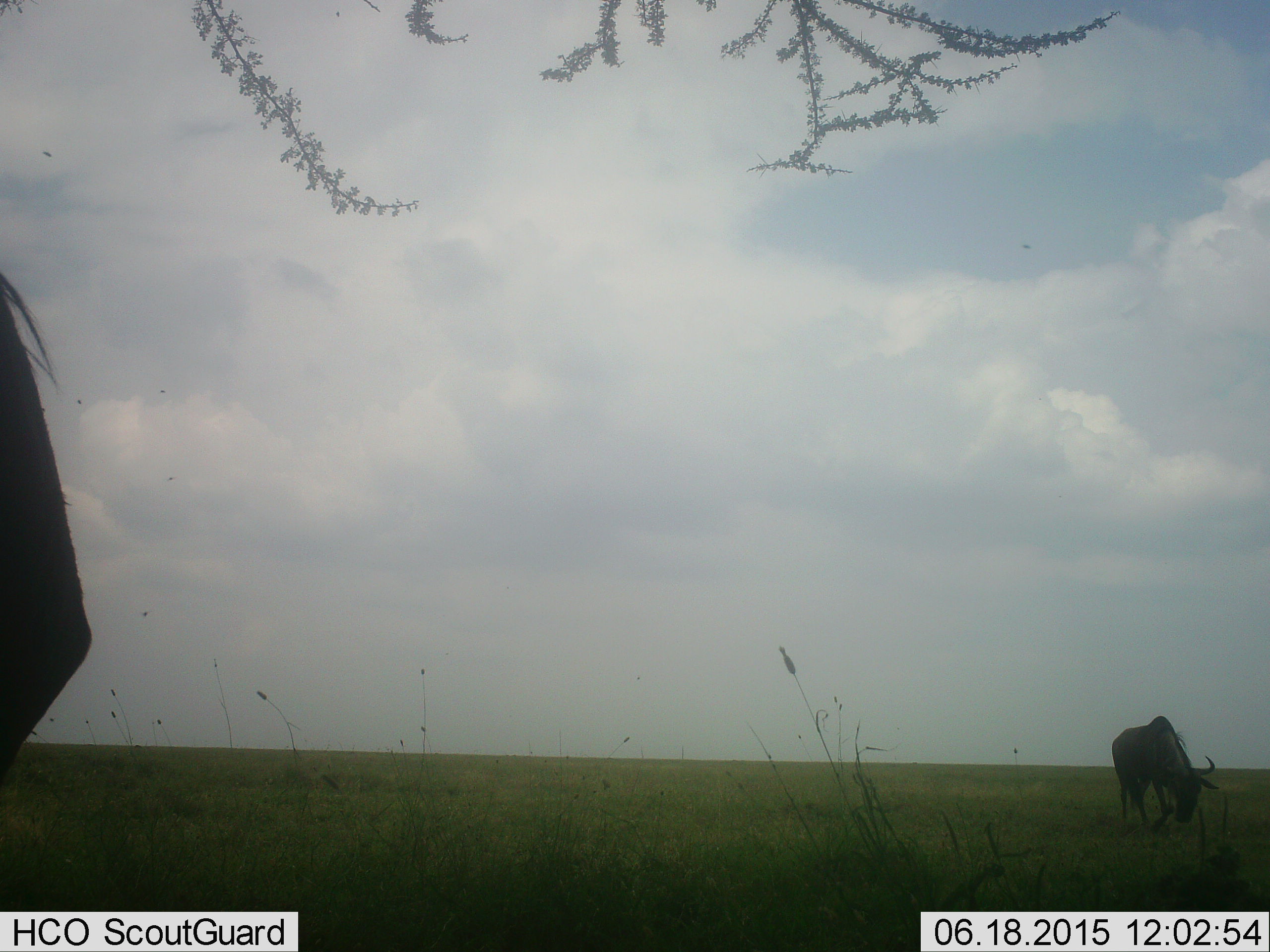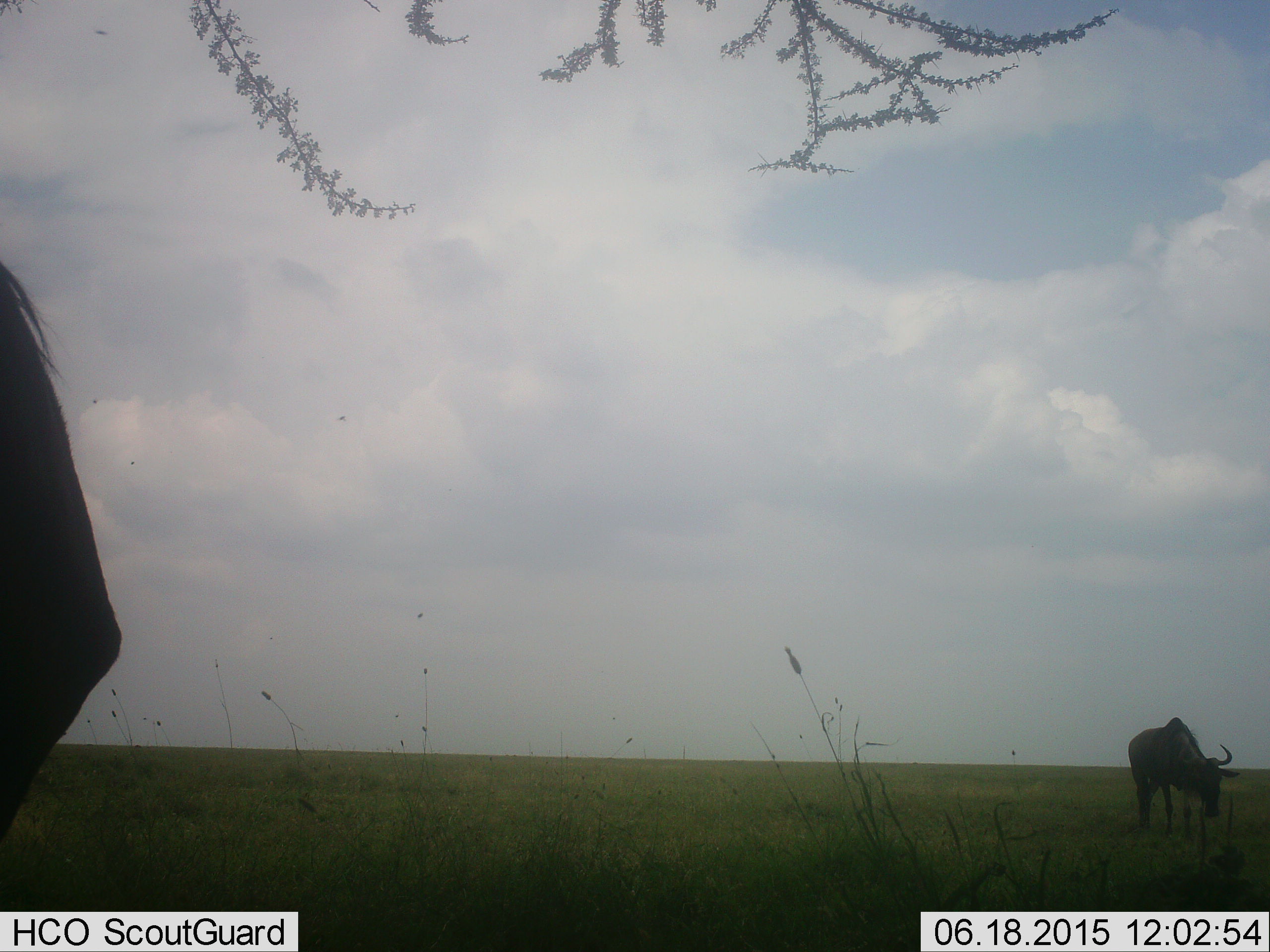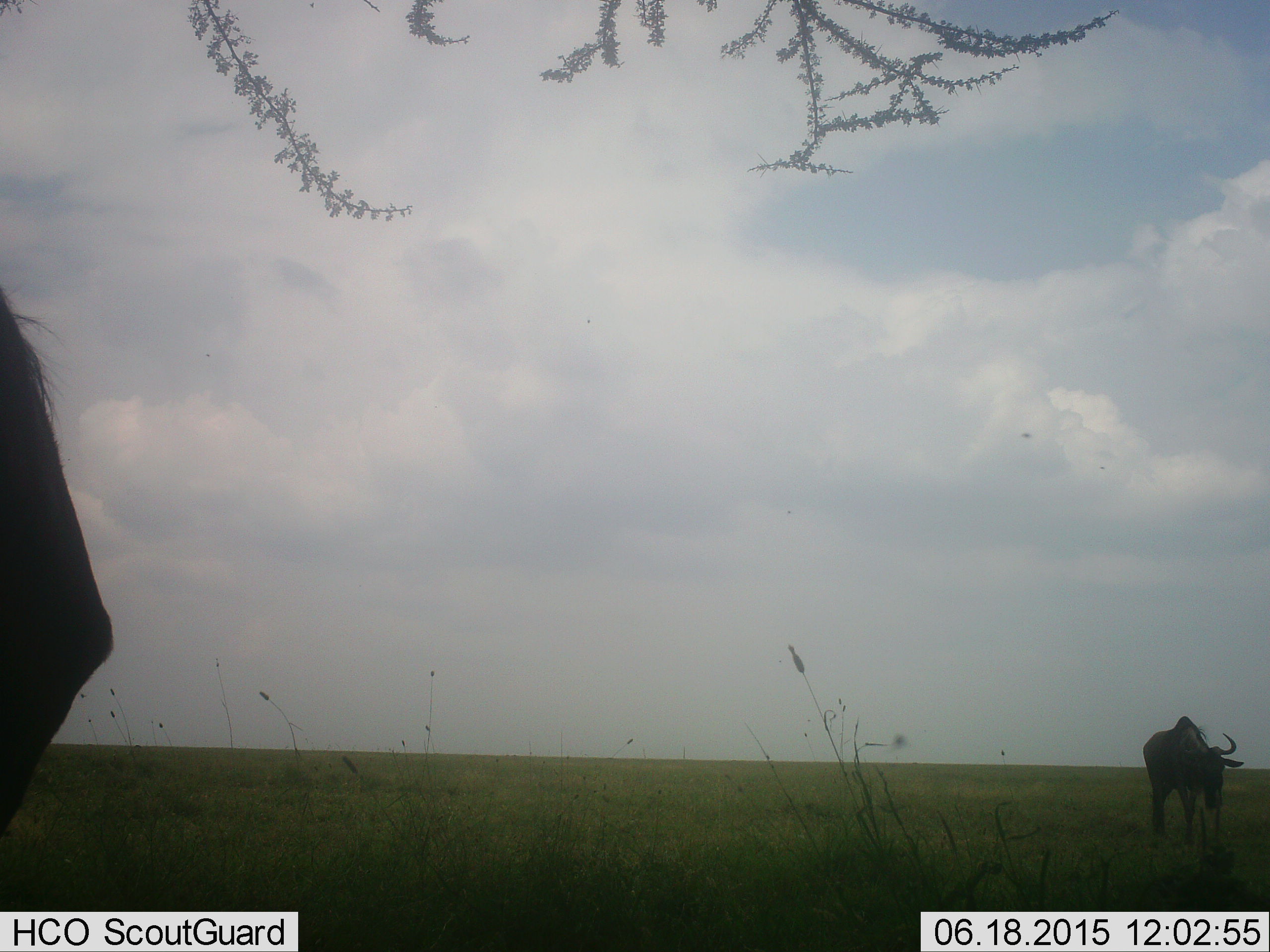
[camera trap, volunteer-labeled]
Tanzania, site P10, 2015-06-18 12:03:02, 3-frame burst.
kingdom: Animalia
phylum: Chordata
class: Mammalia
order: Artiodactyla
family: Bovidae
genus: Connochaetes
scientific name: Connochaetes taurinus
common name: blue wildebeest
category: wildebeest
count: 2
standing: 60%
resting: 0%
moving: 40%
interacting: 0%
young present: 0%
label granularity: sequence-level